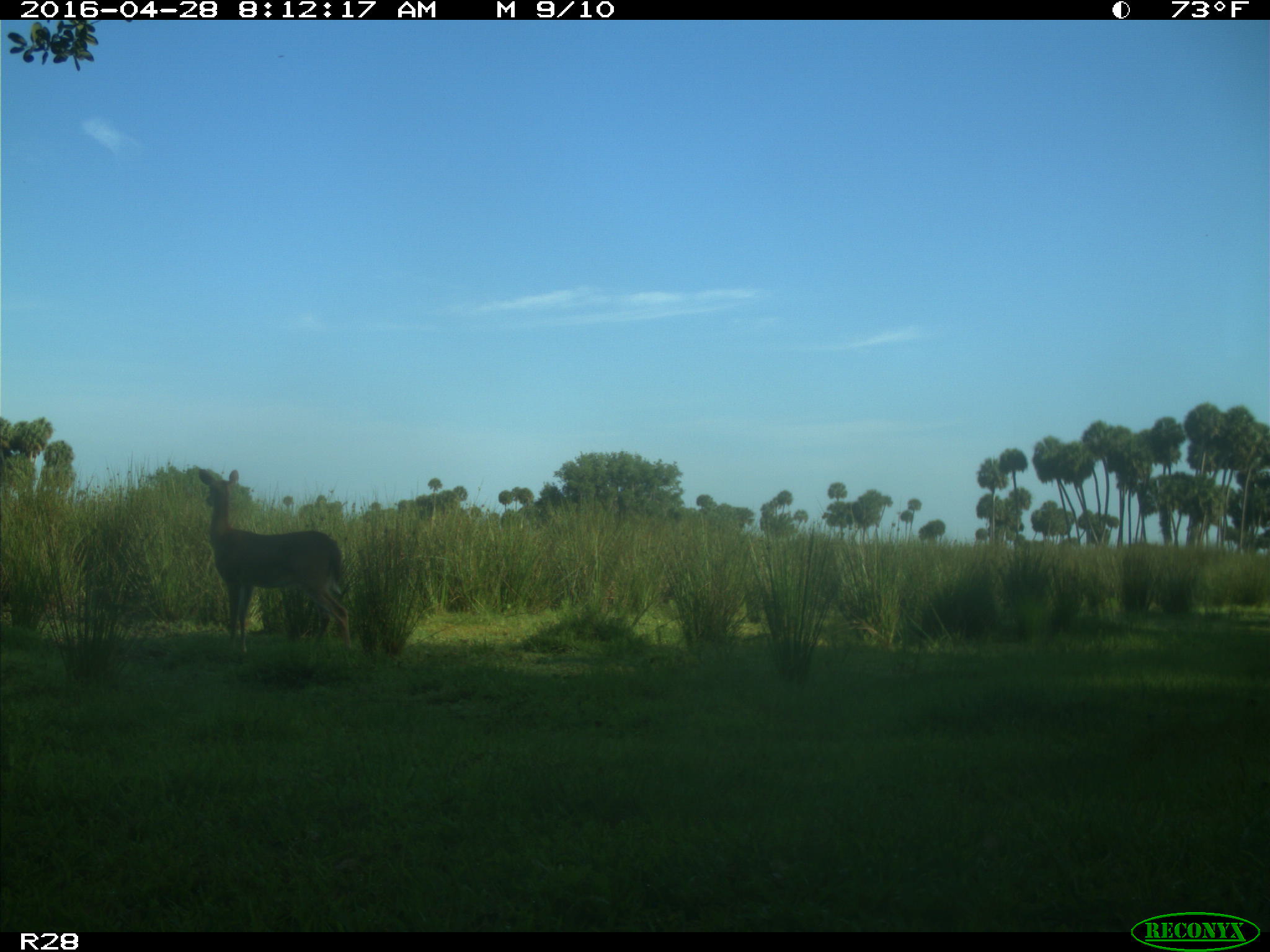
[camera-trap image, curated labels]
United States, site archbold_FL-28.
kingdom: Animalia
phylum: Chordata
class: Mammalia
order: Artiodactyla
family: Cervidae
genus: Odocoileus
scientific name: Odocoileus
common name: deer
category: unidentified deer